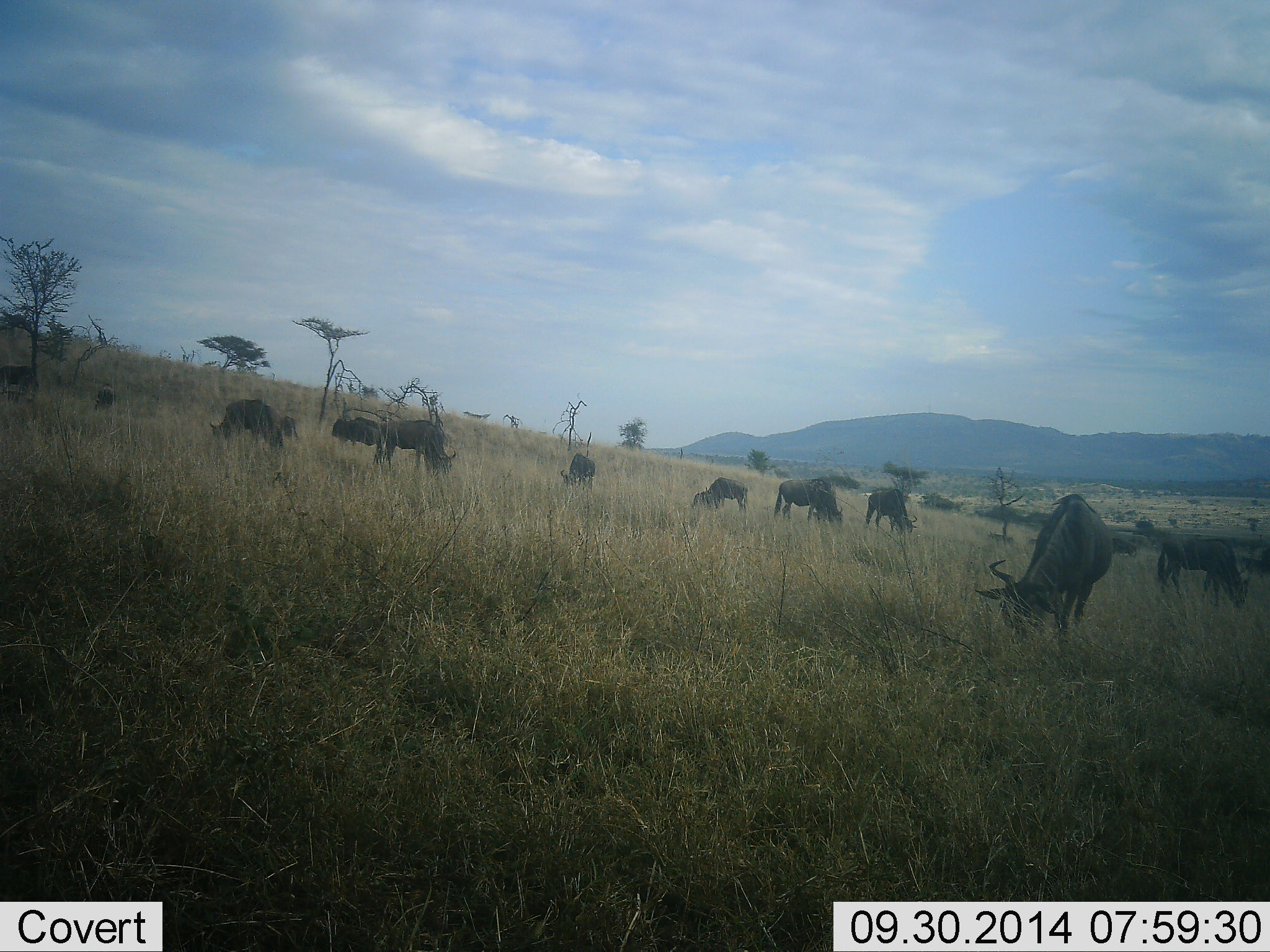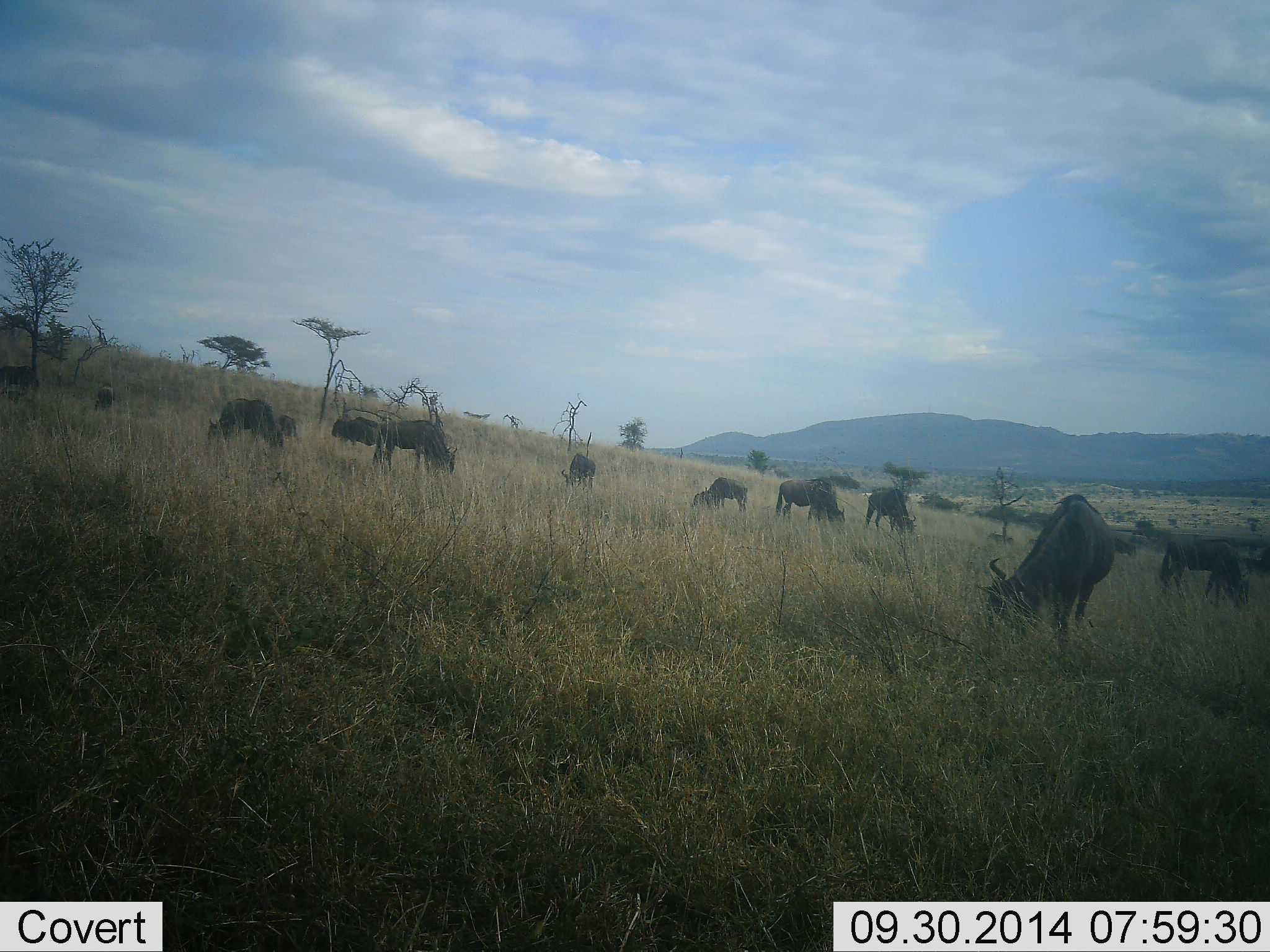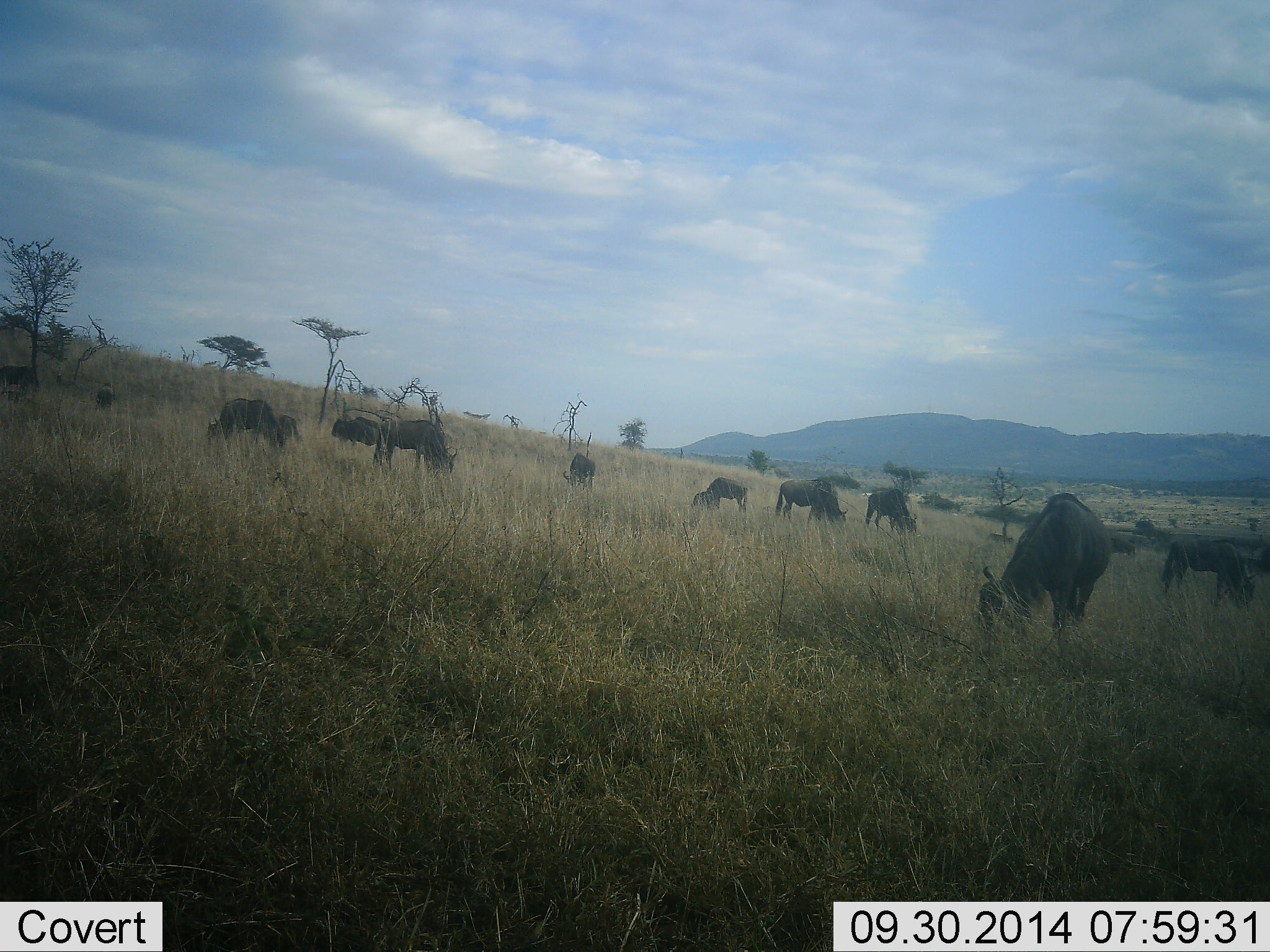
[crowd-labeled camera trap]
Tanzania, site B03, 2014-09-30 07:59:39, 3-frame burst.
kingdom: Animalia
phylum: Chordata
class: Mammalia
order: Artiodactyla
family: Bovidae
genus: Connochaetes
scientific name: Connochaetes taurinus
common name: blue wildebeest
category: wildebeest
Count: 11-50.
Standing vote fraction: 40%.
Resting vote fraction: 0%.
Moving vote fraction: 10%.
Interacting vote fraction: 0%.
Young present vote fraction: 0%.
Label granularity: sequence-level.